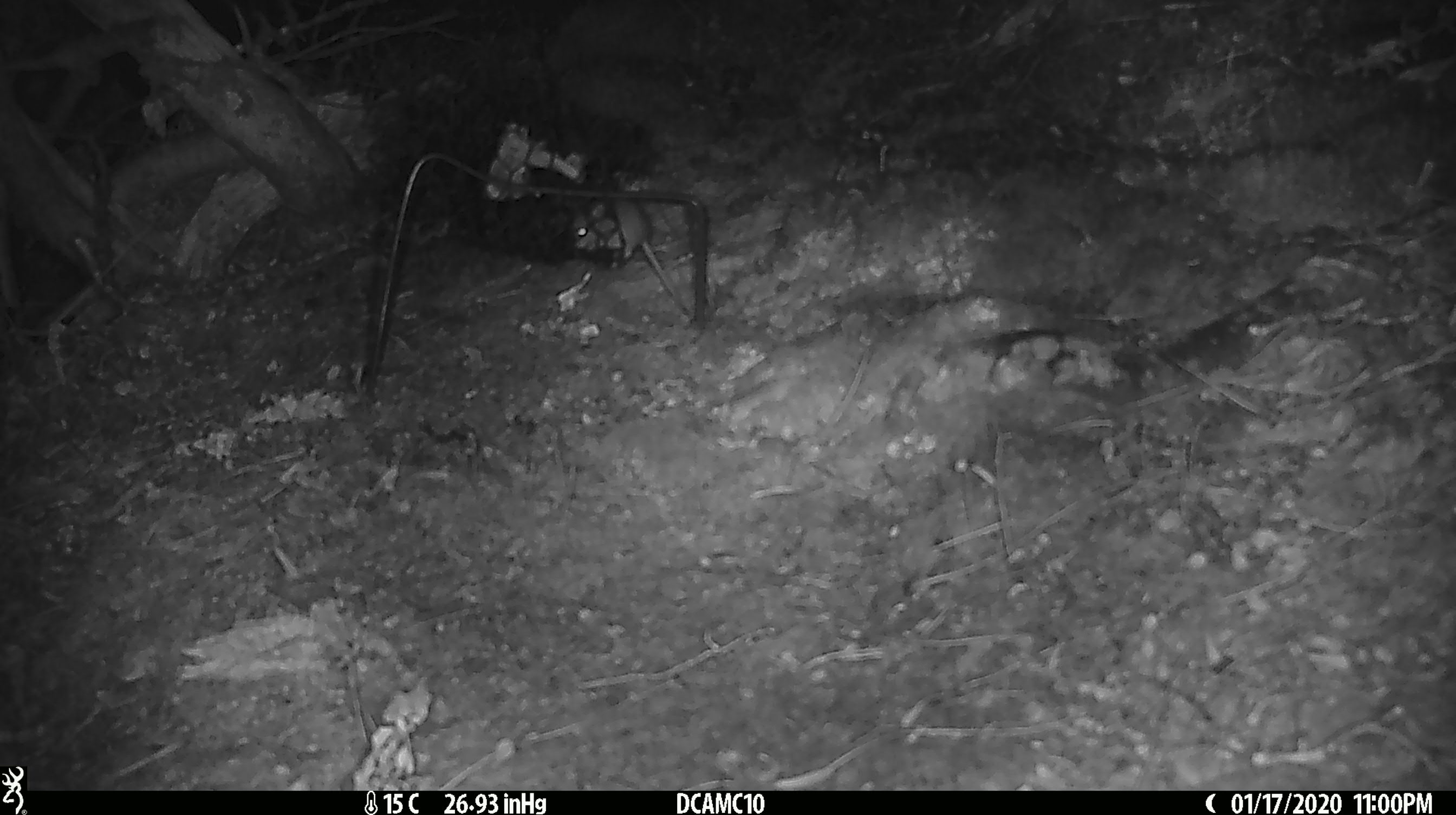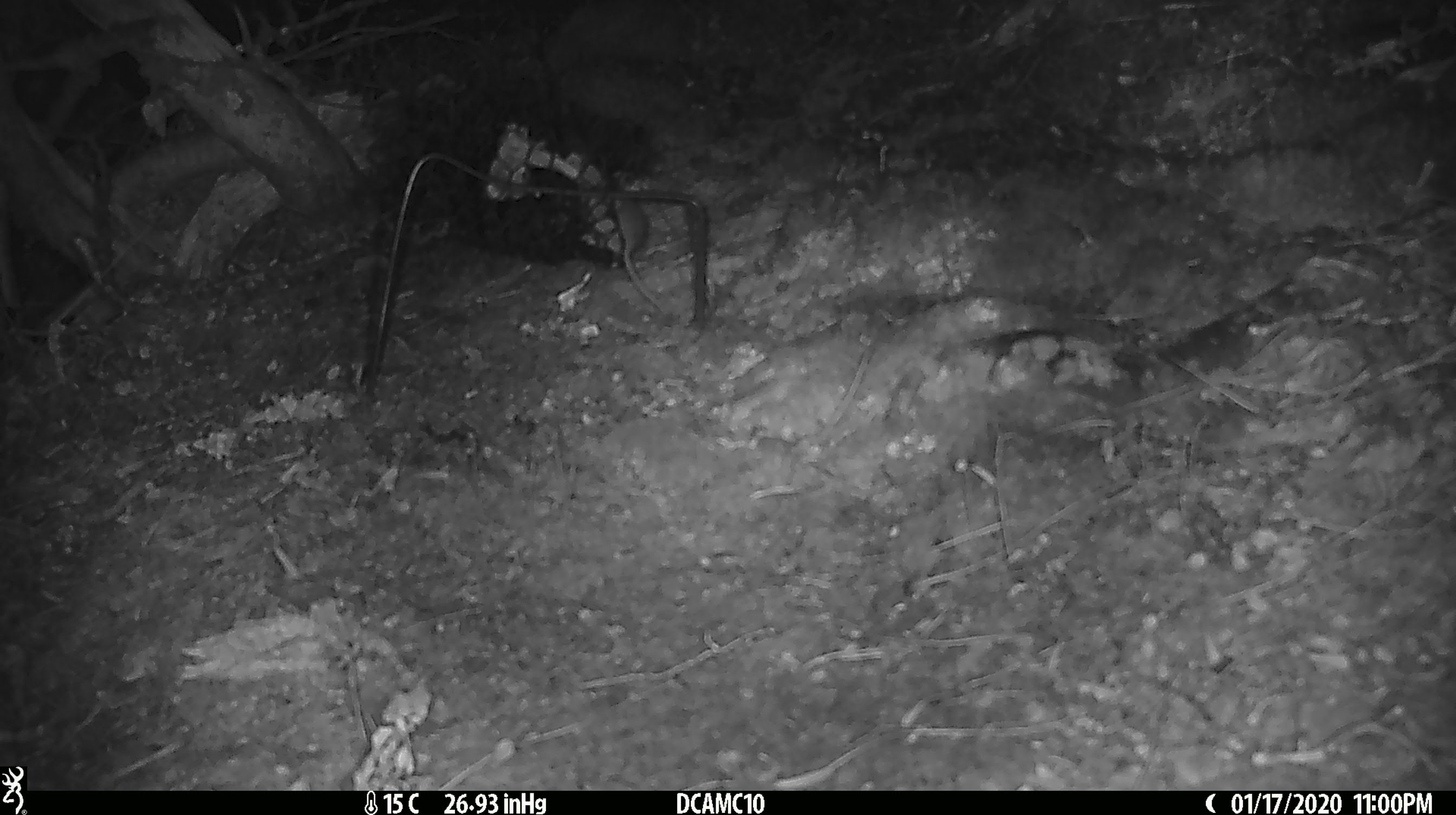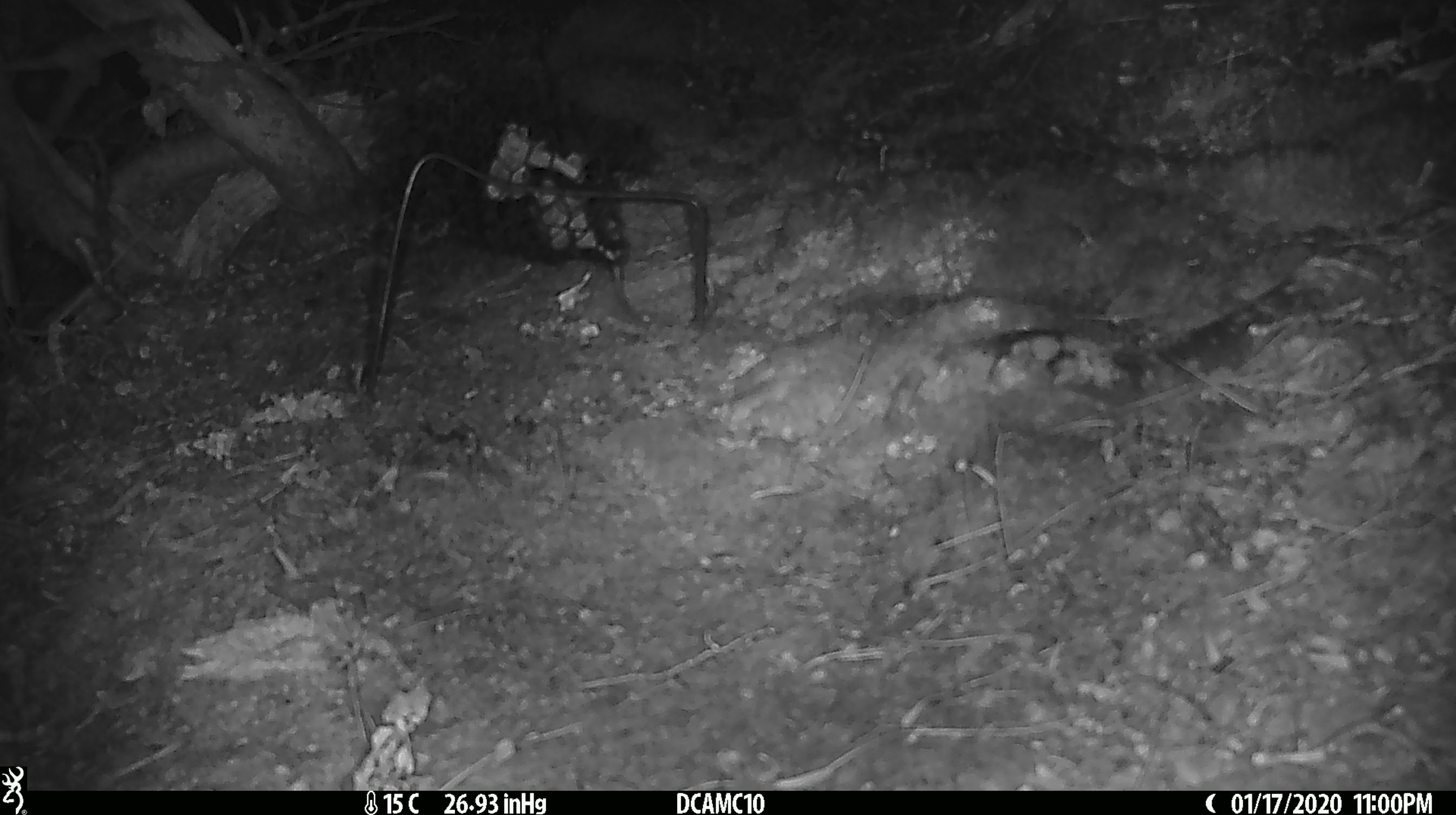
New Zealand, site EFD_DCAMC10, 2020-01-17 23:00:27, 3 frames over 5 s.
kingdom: Animalia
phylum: Chordata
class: Mammalia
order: Rodentia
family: Muridae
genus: Mus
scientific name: Mus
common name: mouse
Mouse (Mus).